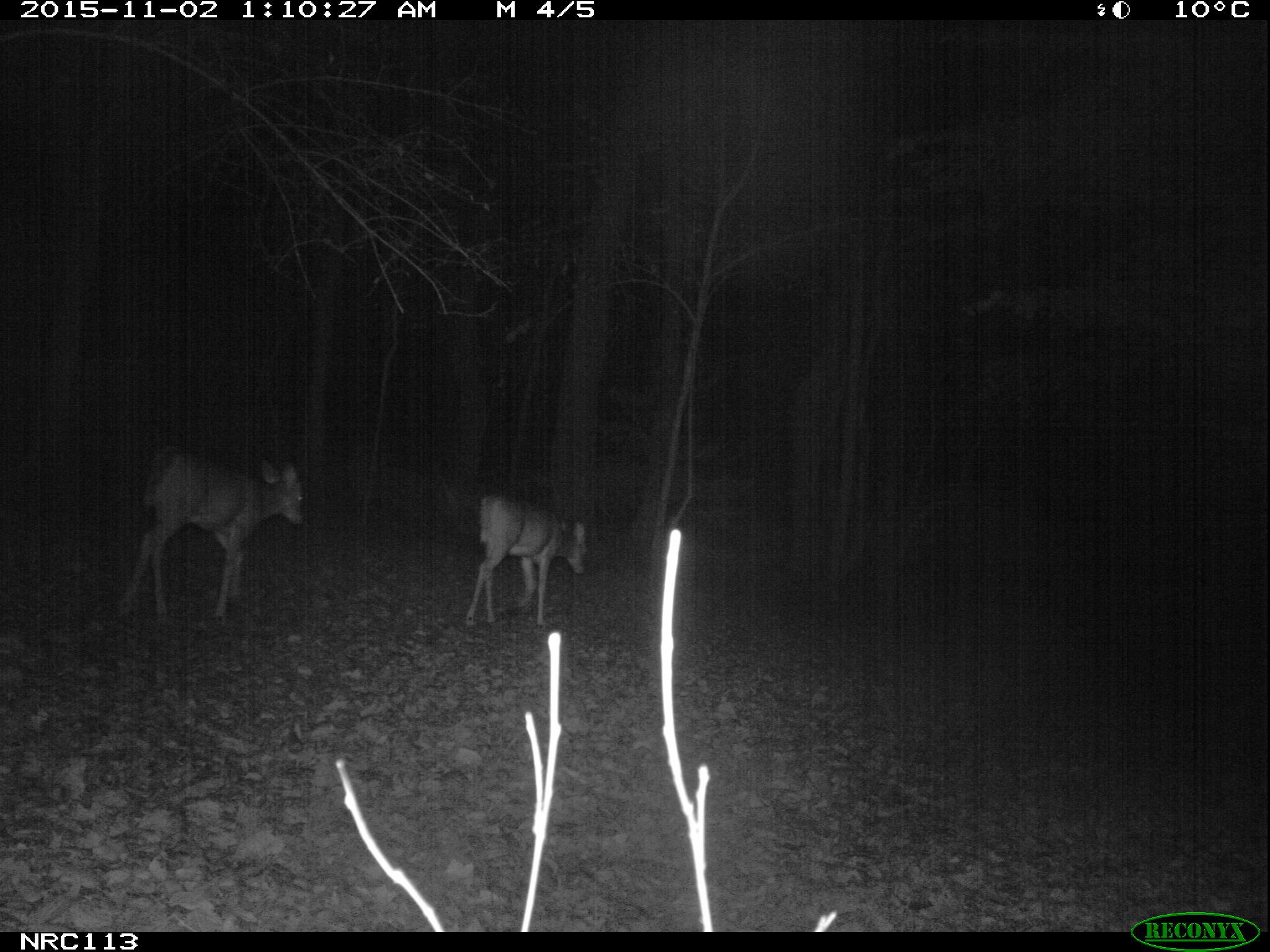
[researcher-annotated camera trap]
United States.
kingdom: Animalia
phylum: Chordata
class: Mammalia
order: Artiodactyla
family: Cervidae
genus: Odocoileus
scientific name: Odocoileus virginianus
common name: white-tailed deer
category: White Tailed Deer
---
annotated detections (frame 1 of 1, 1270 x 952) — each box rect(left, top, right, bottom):
White Tailed Deer: rect(106, 443, 318, 626); rect(455, 488, 597, 633)